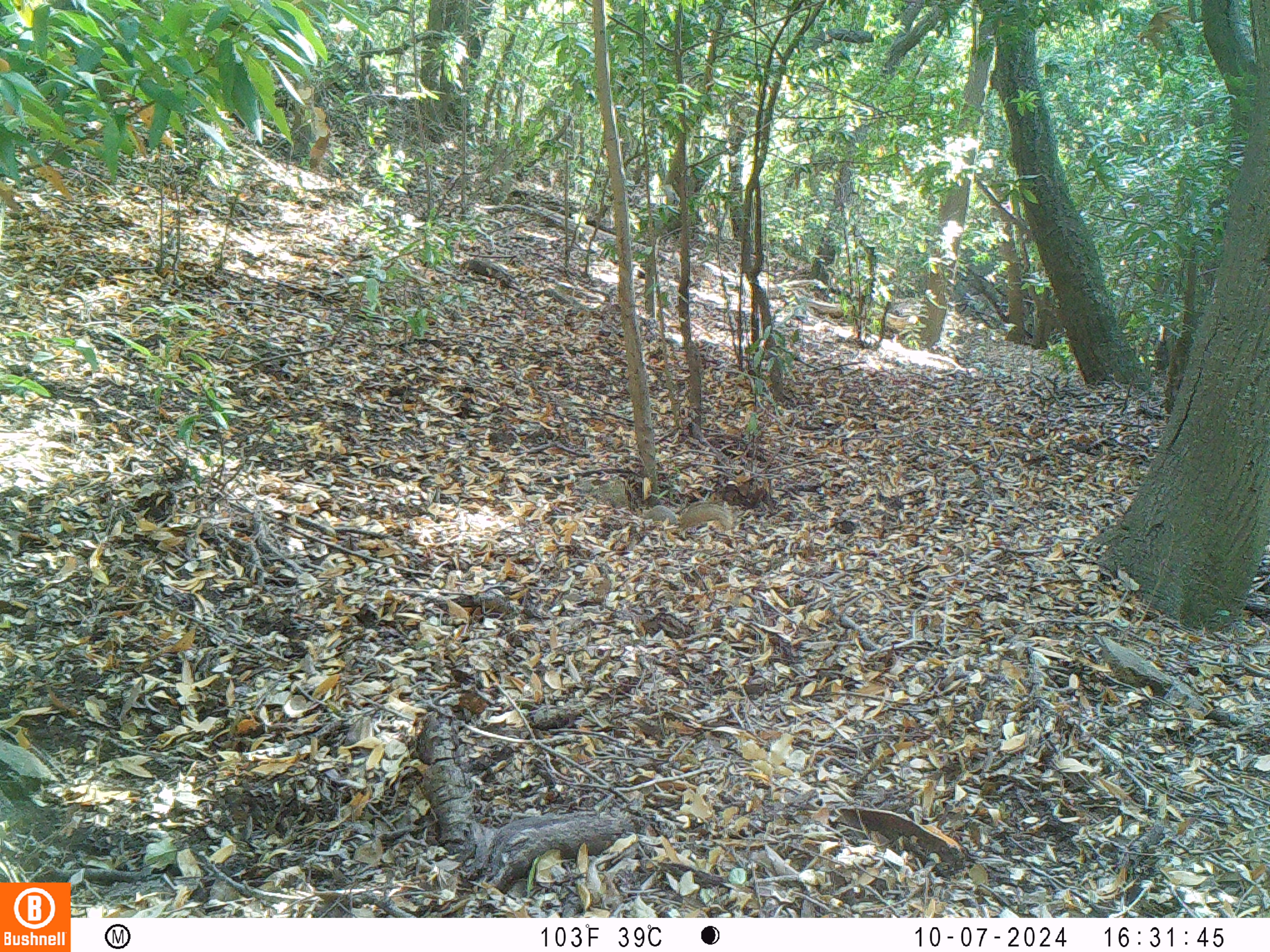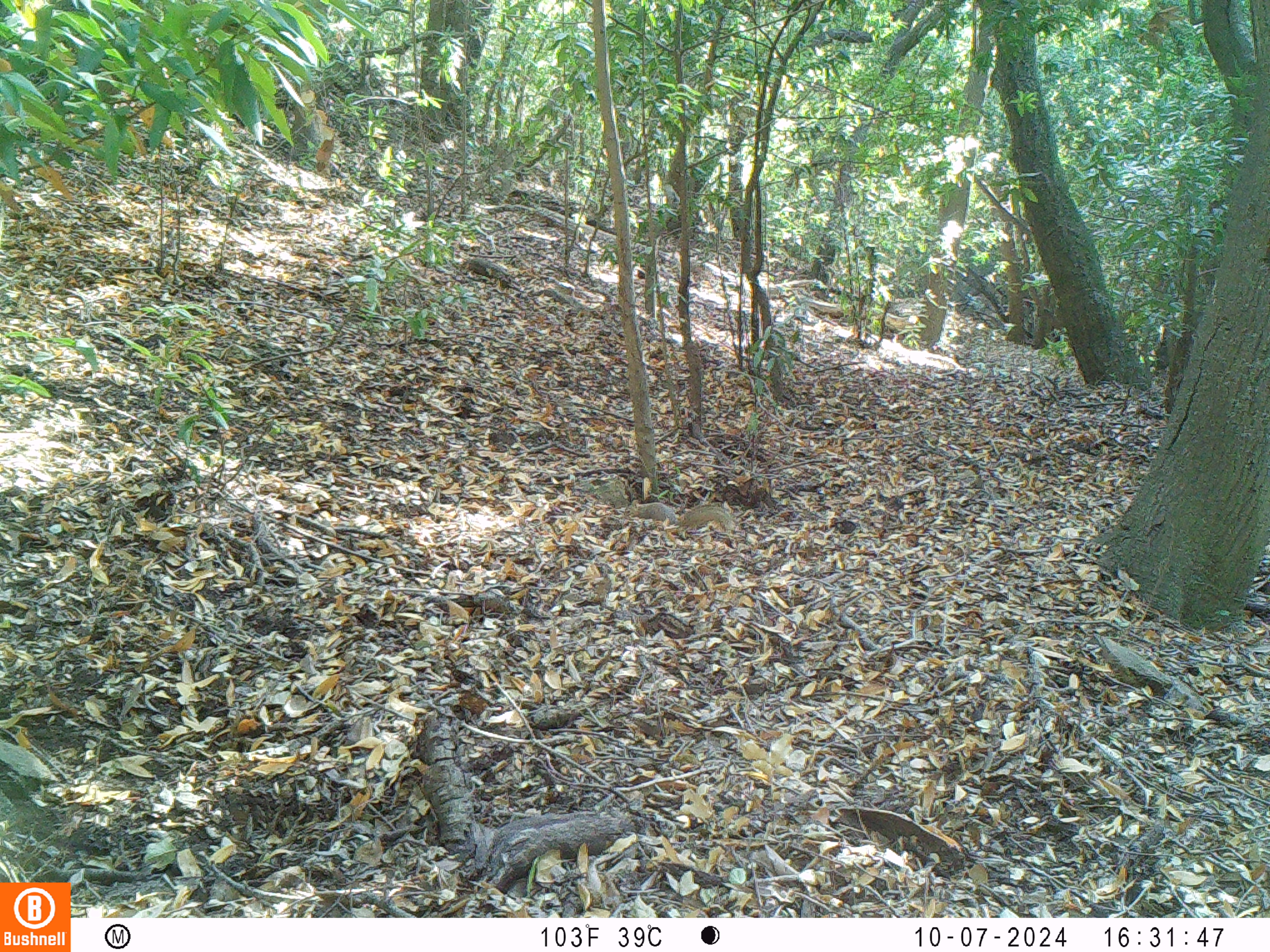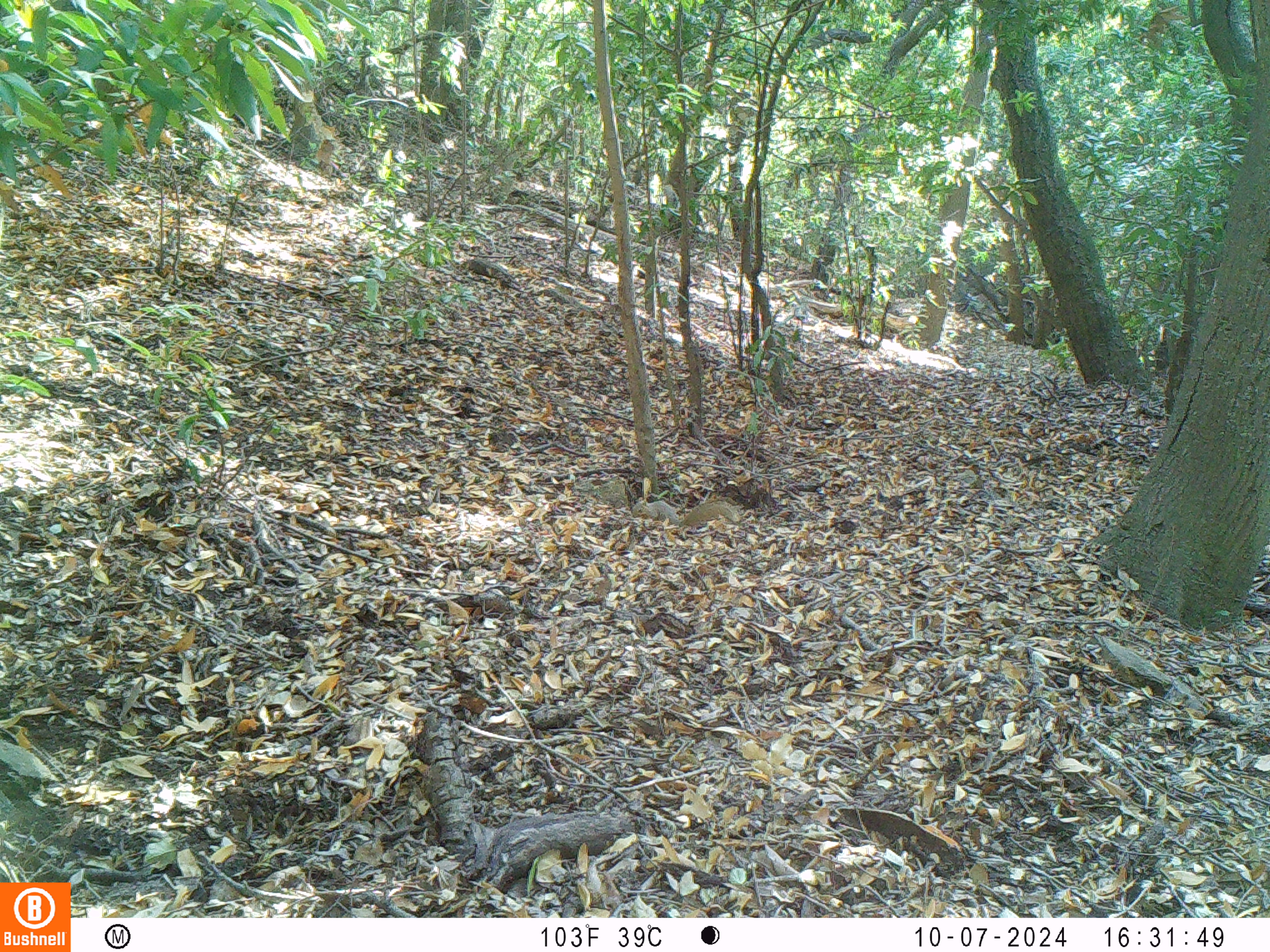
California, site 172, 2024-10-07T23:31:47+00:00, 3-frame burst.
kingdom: Animalia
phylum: Chordata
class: Mammalia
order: Rodentia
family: Sciuridae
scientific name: Sciuridae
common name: squirrel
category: unknown squirrel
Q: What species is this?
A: Unknown squirrel (squirrel) (Sciuridae).